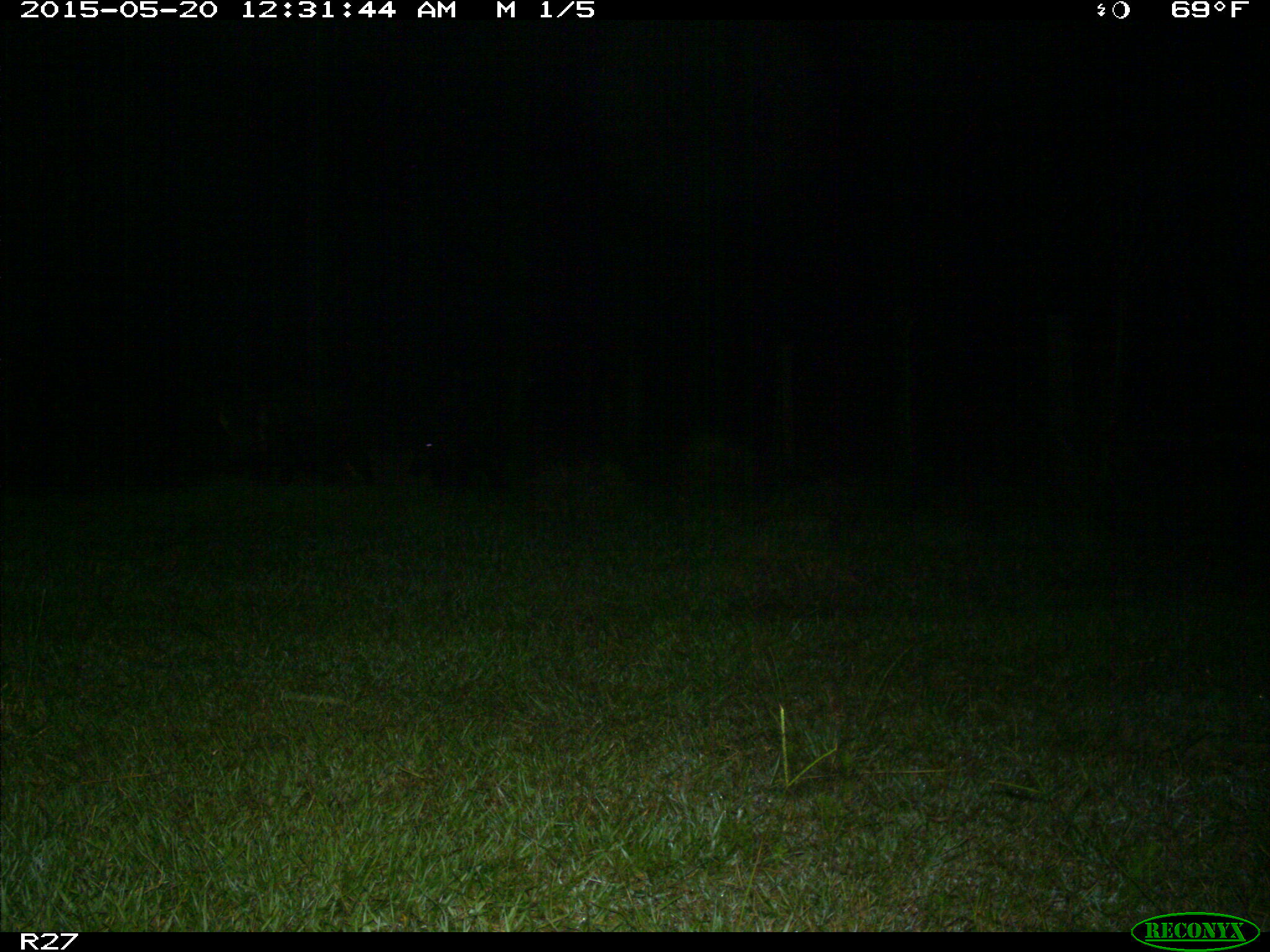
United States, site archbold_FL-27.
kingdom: Animalia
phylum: Chordata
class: Mammalia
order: Artiodactyla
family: Suidae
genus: Sus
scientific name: Sus scrofa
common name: wild boar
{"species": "Sus scrofa (wild boar)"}